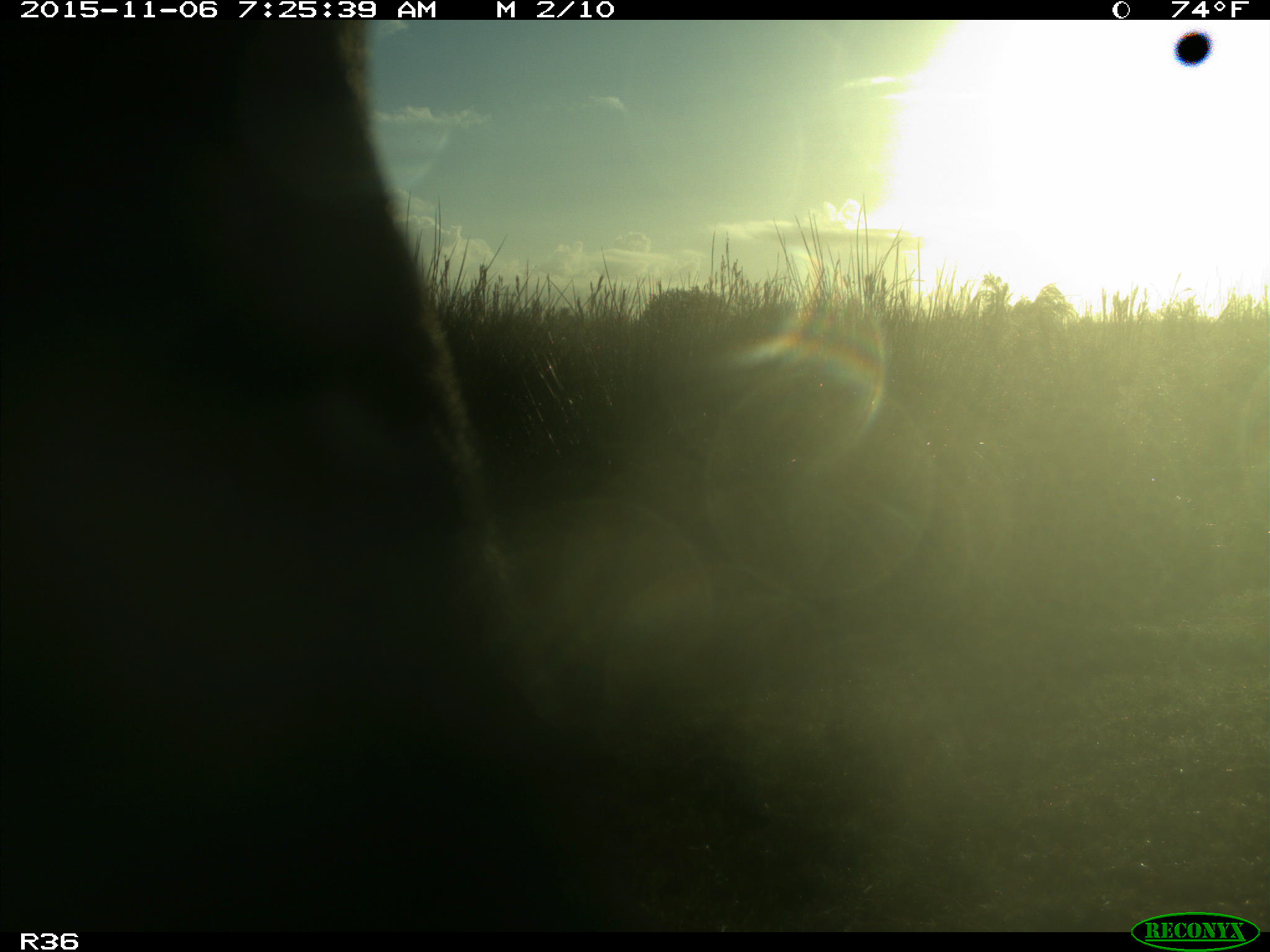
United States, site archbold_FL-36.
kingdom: Animalia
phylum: Chordata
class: Mammalia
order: Artiodactyla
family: Bovidae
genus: Bos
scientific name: Bos taurus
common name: domestic cow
Bos taurus (domestic cow).